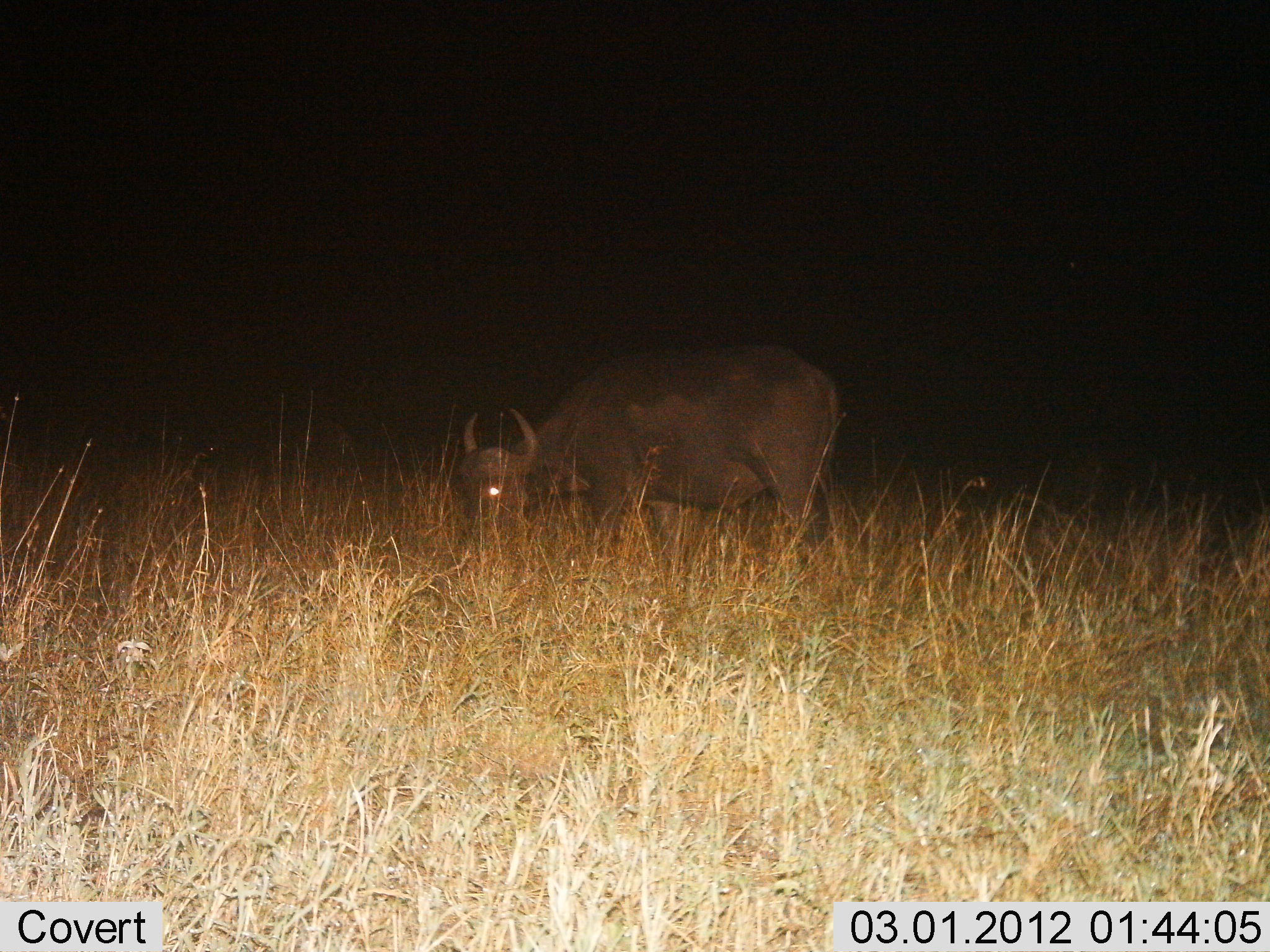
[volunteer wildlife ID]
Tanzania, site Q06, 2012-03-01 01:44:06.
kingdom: Animalia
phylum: Chordata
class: Mammalia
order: Artiodactyla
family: Bovidae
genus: Syncerus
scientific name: Syncerus caffer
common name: cape buffalo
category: buffalo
Buffalo (cape buffalo) (Syncerus caffer), count 1. Behavior (volunteer vote fractions): standing 29%, resting 0%, moving 0%, interacting 0%. Young present (vote fraction): 5%. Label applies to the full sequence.